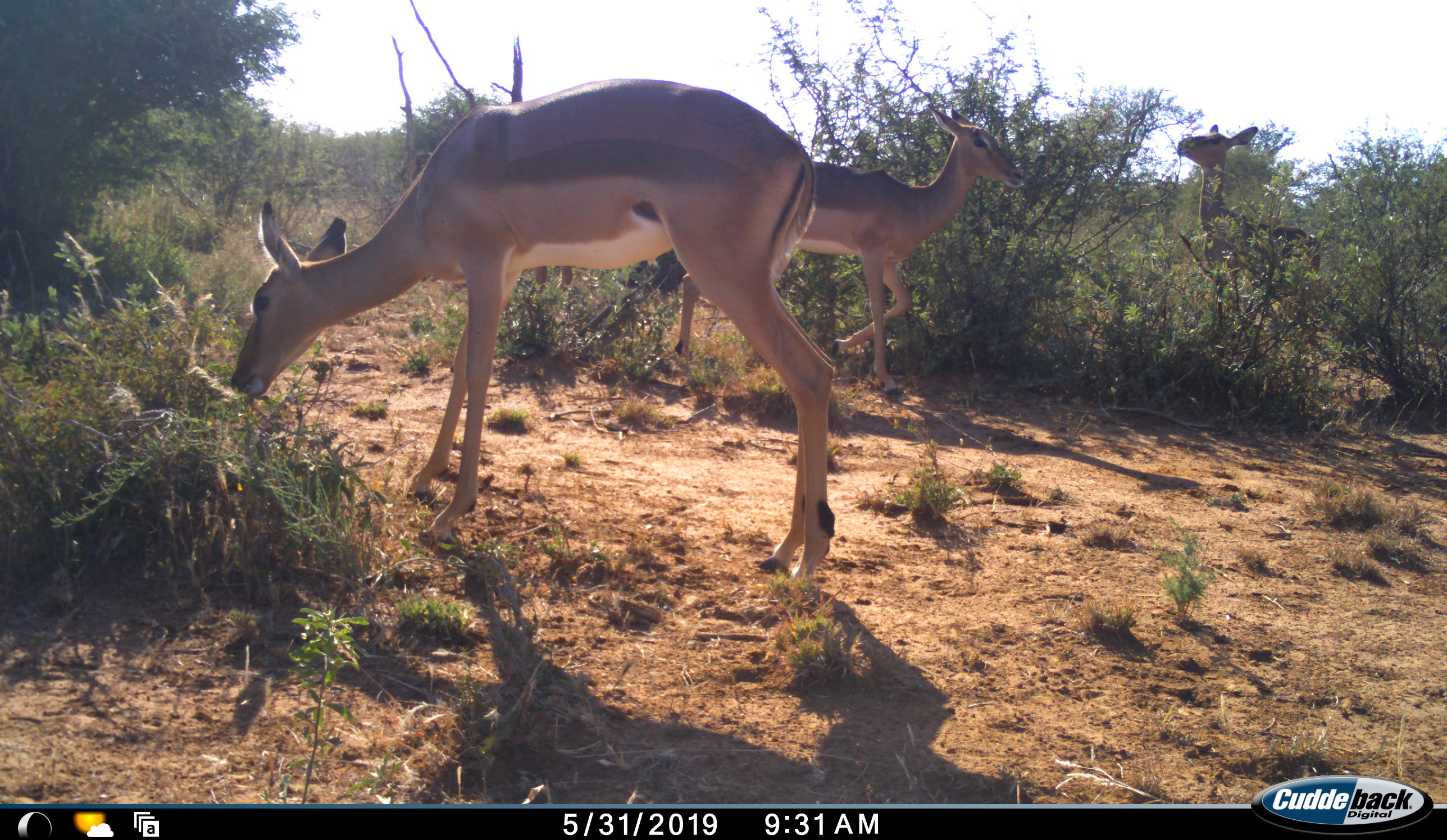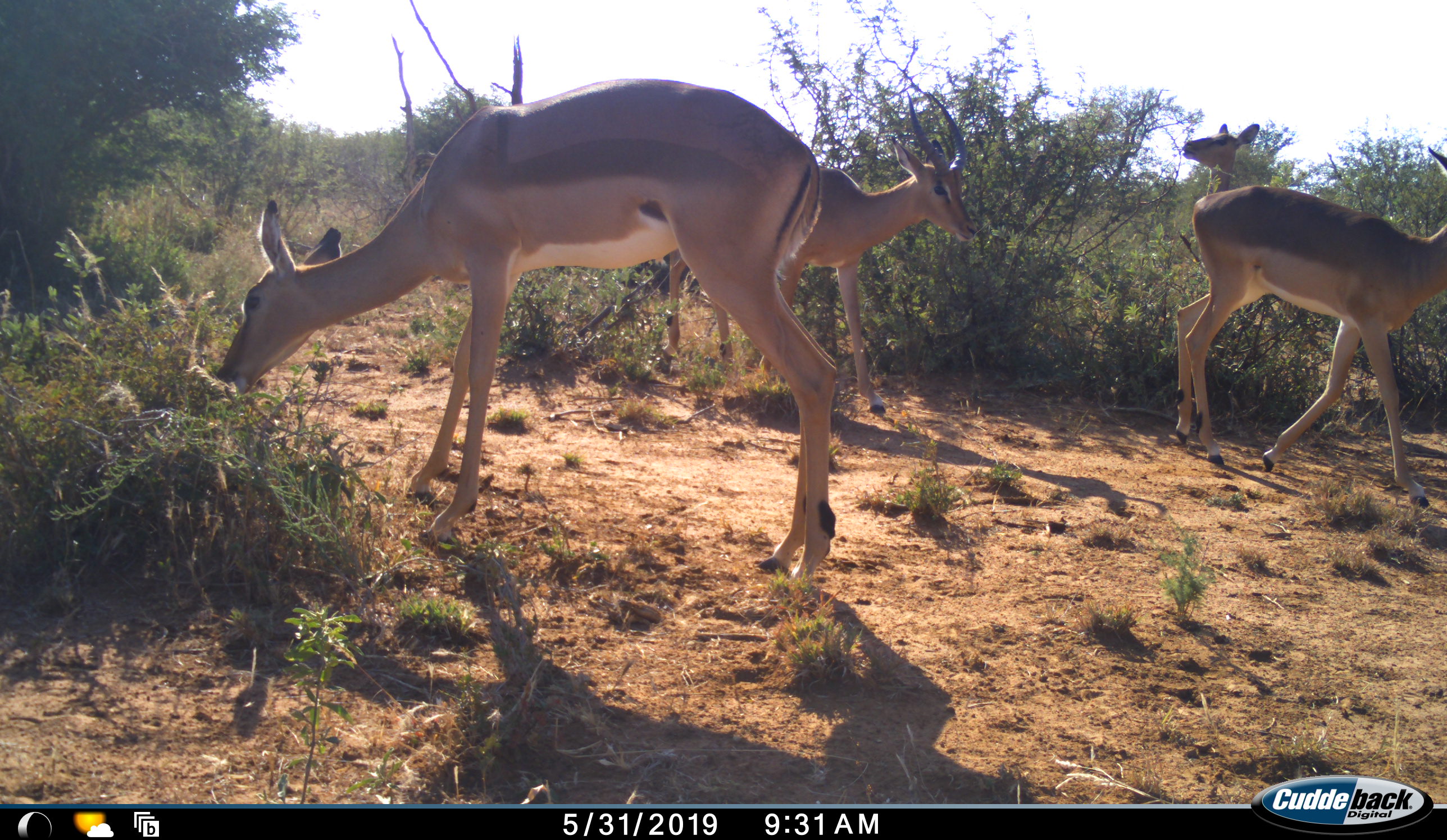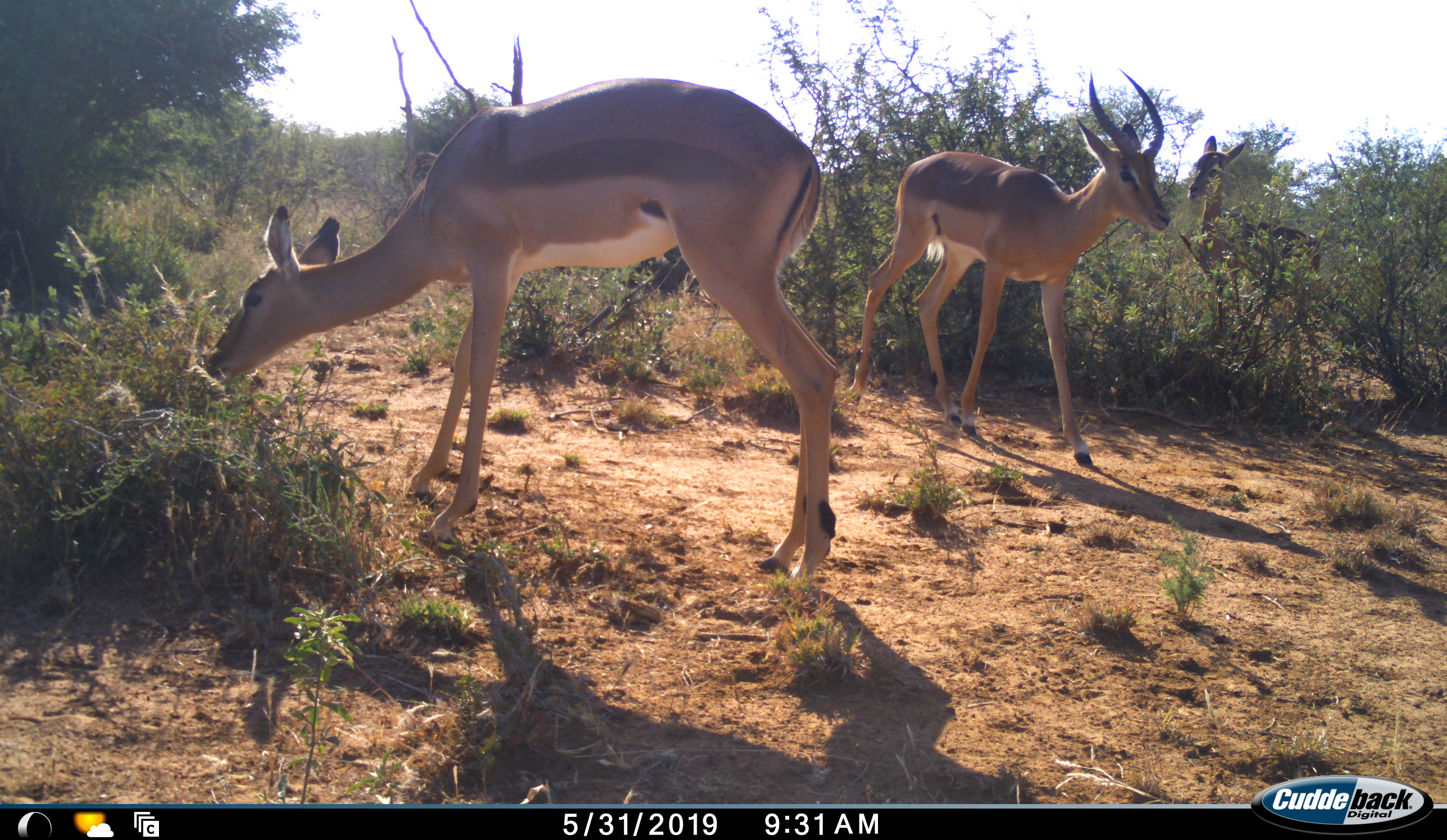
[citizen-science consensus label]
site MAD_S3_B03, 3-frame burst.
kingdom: Animalia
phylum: Chordata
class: Mammalia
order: Artiodactyla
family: Bovidae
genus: Aepyceros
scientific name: Aepyceros melampus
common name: impala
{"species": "impala (Aepyceros melampus)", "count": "4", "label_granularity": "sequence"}